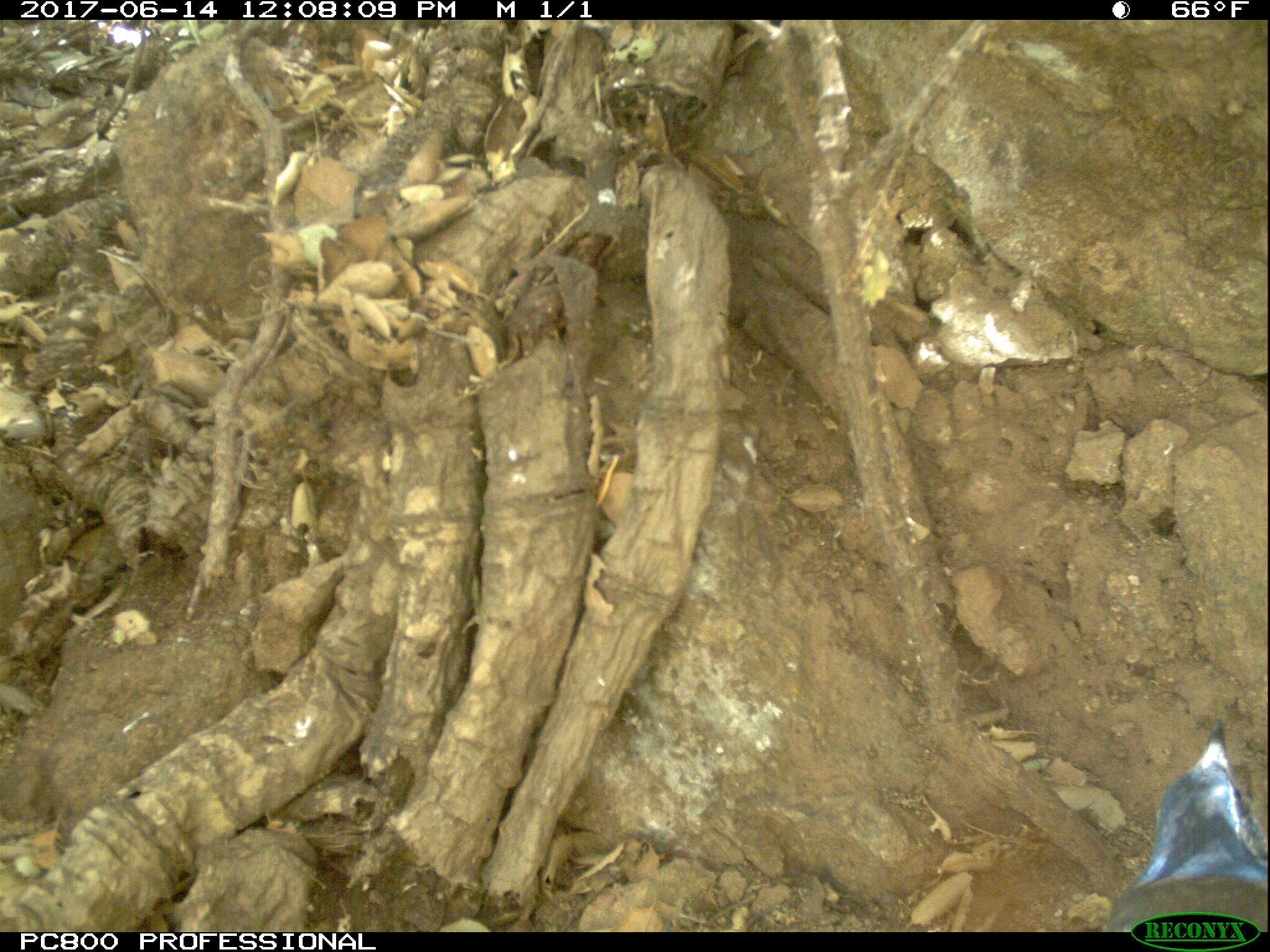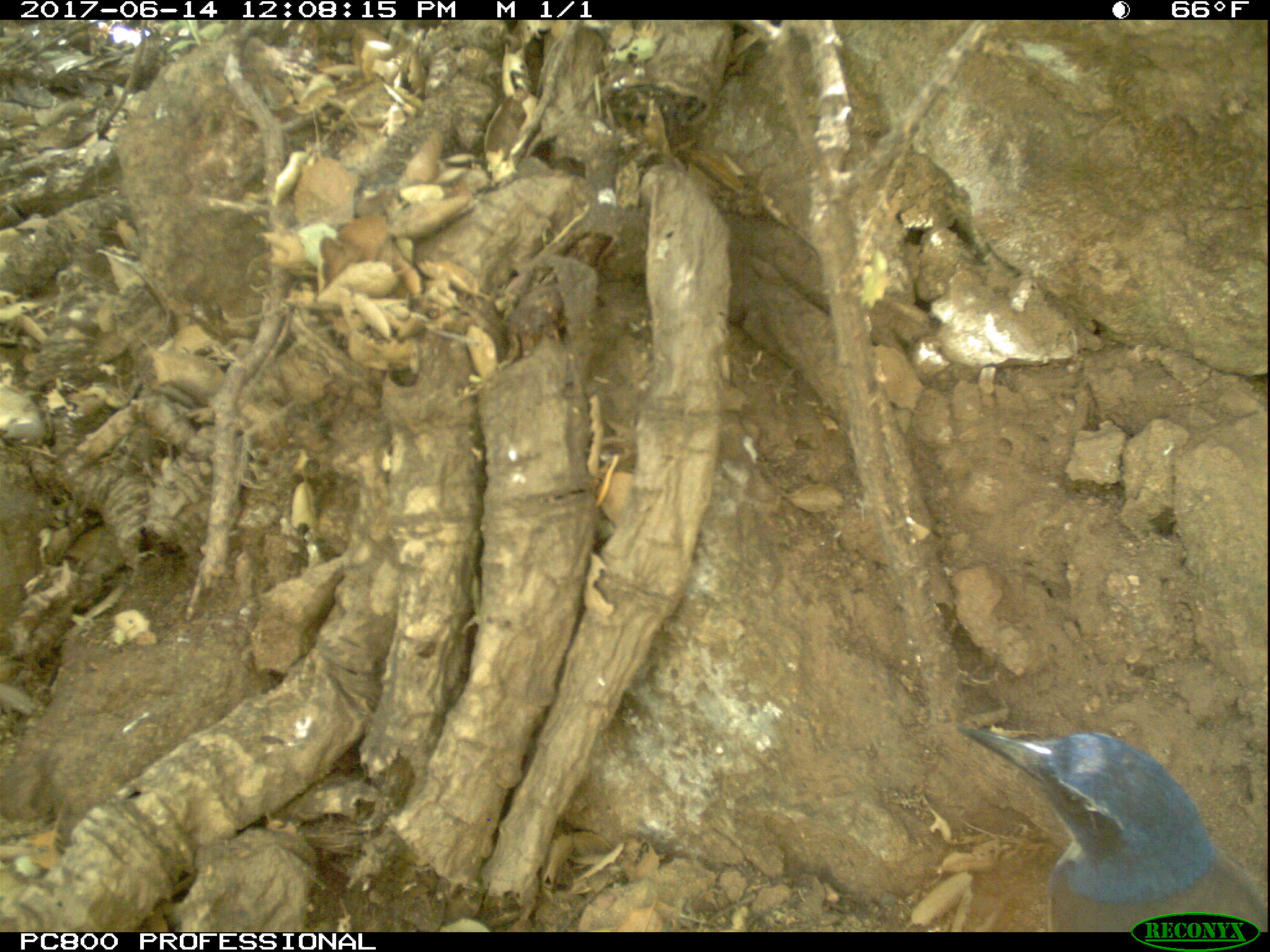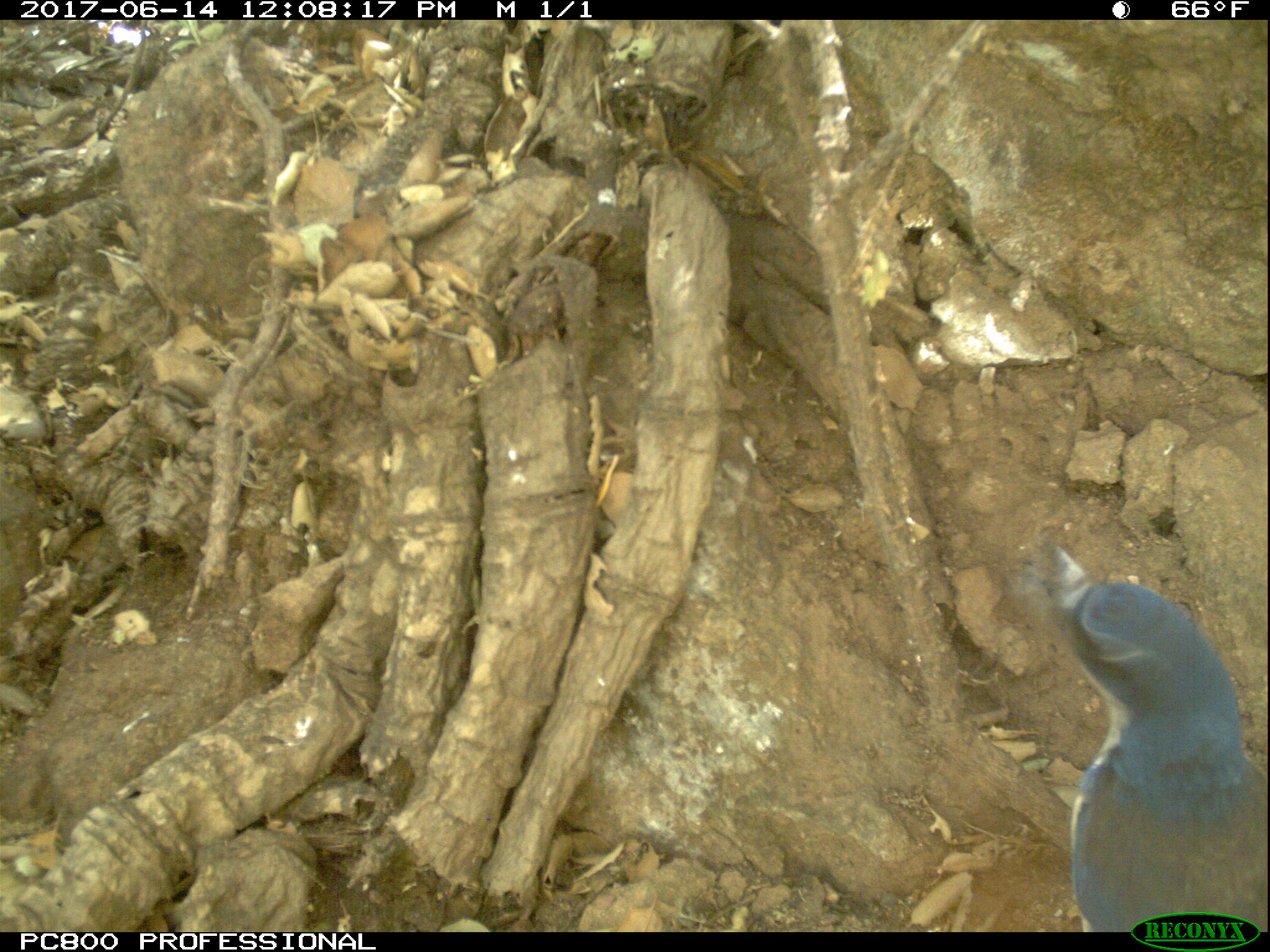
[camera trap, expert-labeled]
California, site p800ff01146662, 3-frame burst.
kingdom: Animalia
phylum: Chordata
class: Aves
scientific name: Aves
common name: bird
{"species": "bird (Aves)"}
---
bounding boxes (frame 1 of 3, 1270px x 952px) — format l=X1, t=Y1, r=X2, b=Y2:
bird: l=1109, t=717, r=1269, b=932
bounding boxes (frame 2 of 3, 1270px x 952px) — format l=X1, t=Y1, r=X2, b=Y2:
bird: l=964, t=726, r=1269, b=925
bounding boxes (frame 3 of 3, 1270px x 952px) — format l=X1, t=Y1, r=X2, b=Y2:
bird: l=1018, t=539, r=1269, b=932